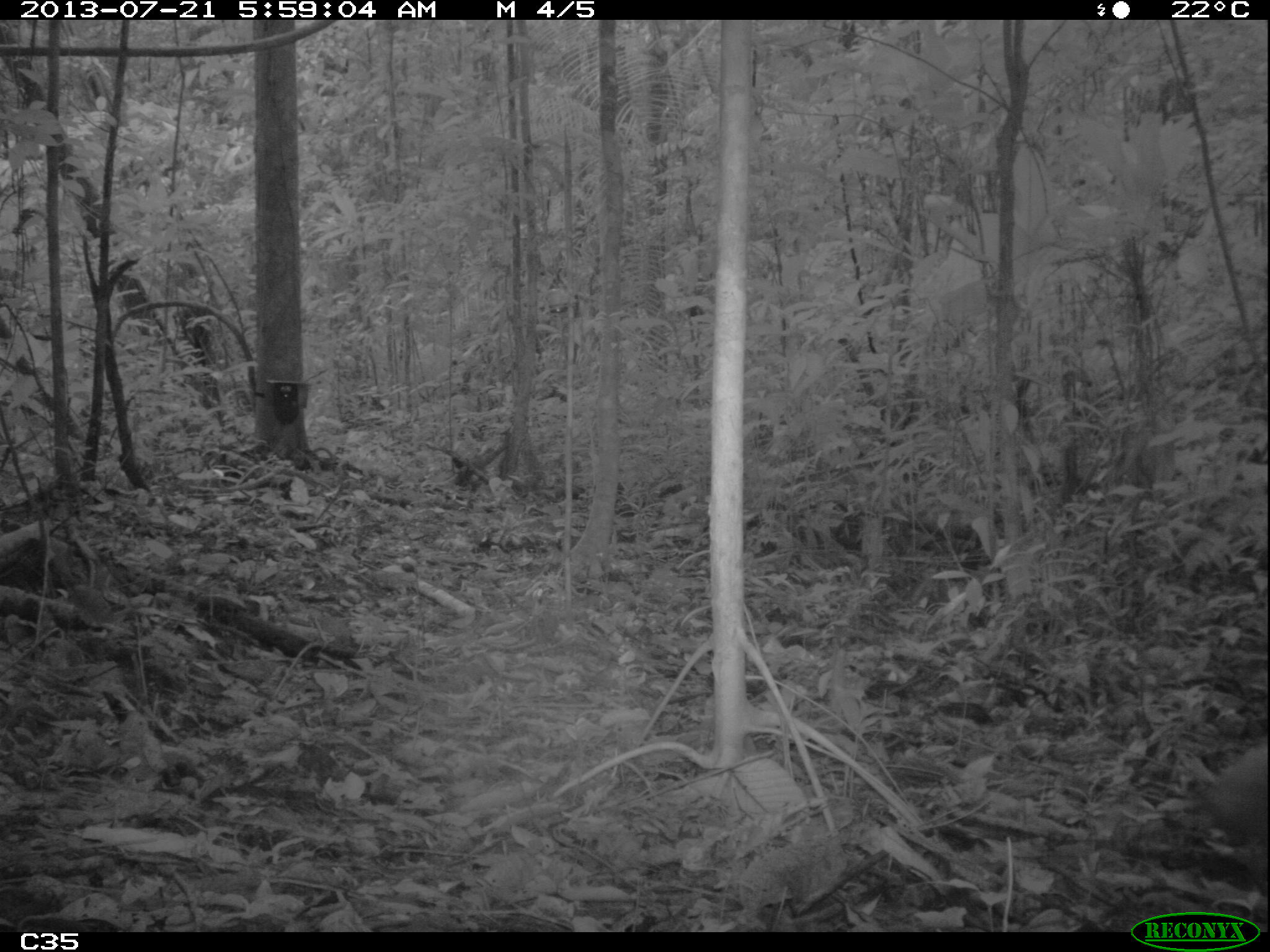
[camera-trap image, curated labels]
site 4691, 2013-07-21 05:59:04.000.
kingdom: Animalia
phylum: Chordata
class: Mammalia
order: Rodentia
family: Dasyproctidae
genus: Dasyprocta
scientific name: Dasyprocta leporina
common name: red-rumped agouti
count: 1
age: adult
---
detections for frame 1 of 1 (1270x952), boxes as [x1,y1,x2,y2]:
dasyprocta leporina: [1190,740,1267,895]